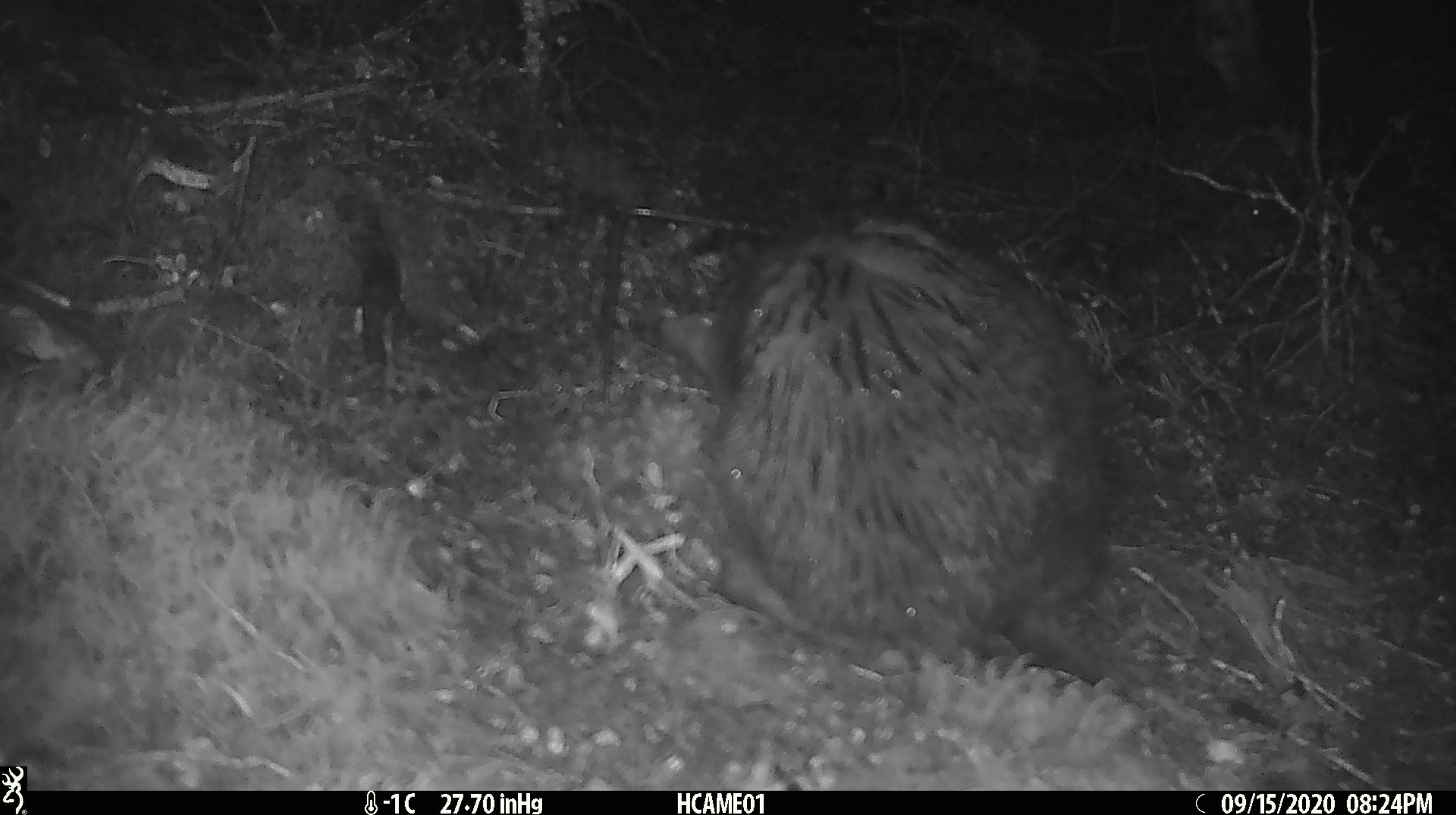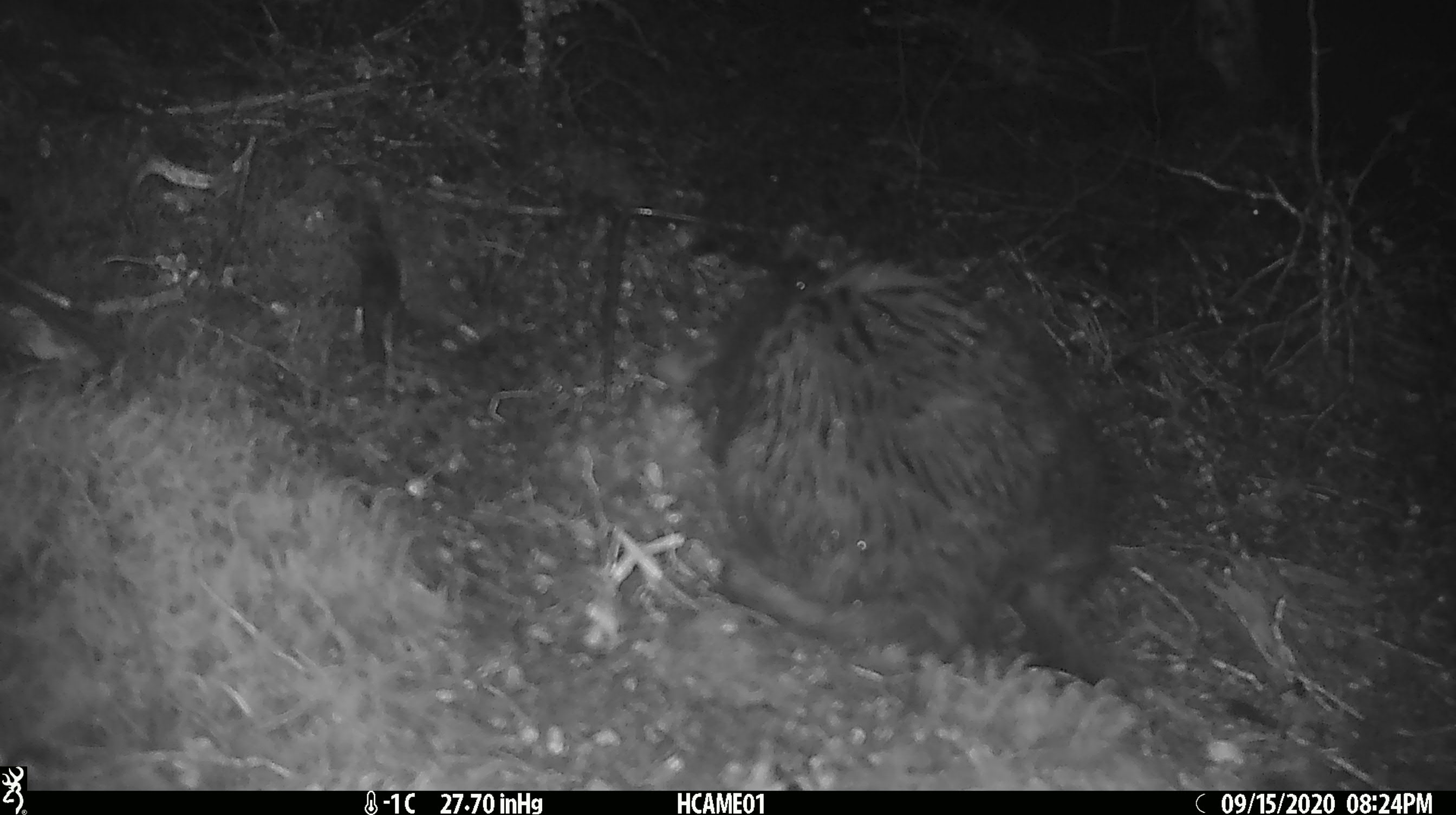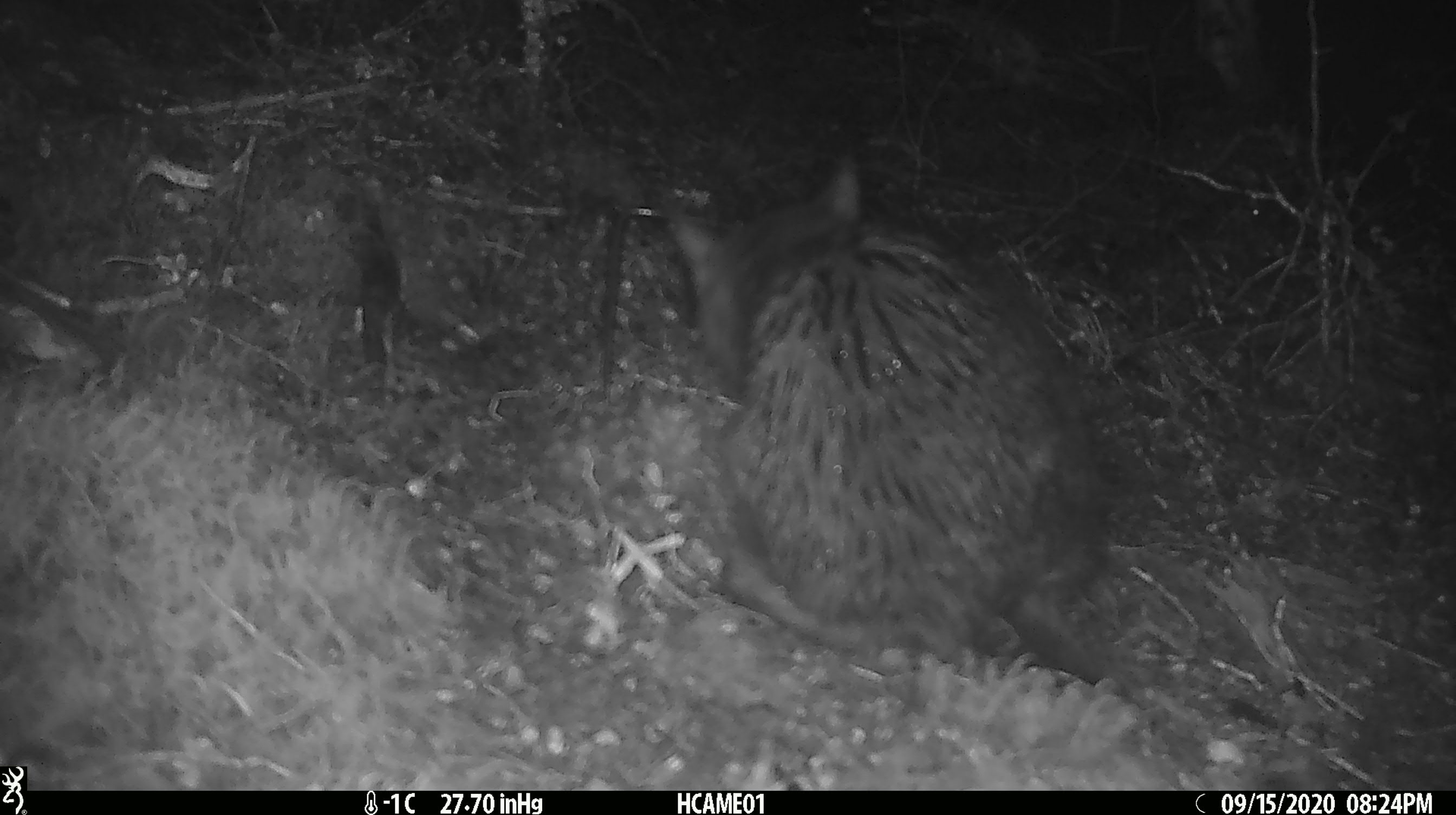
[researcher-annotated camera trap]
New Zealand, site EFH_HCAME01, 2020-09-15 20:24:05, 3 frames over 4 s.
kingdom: Animalia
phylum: Chordata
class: Mammalia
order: Carnivora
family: Felidae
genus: Felis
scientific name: Felis catus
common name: domestic cat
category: cat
Cat (domestic cat) (Felis catus).